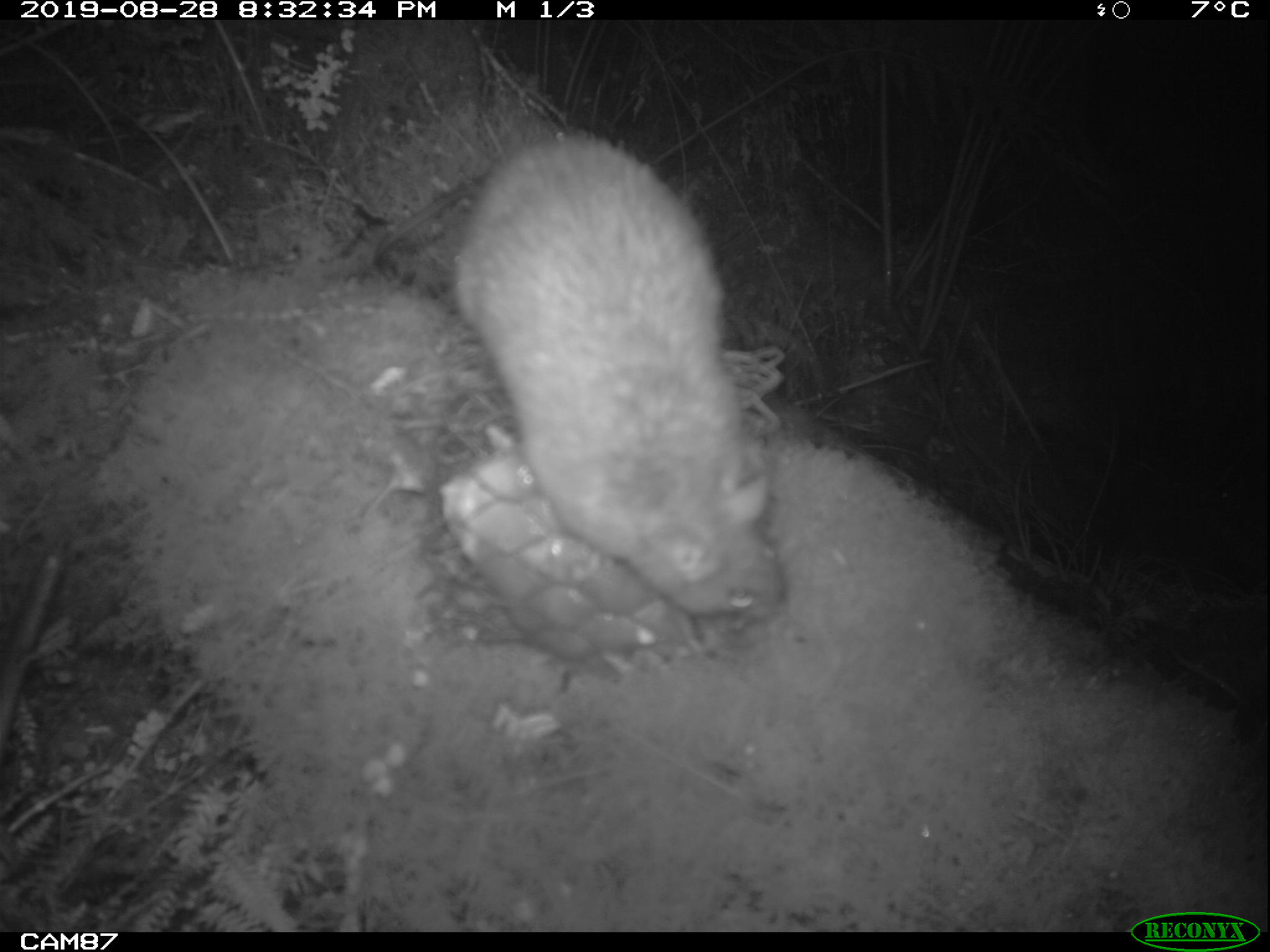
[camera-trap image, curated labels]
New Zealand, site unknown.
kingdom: Animalia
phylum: Chordata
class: Mammalia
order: Rodentia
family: Muridae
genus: Rattus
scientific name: Rattus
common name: rat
Rat (Rattus).